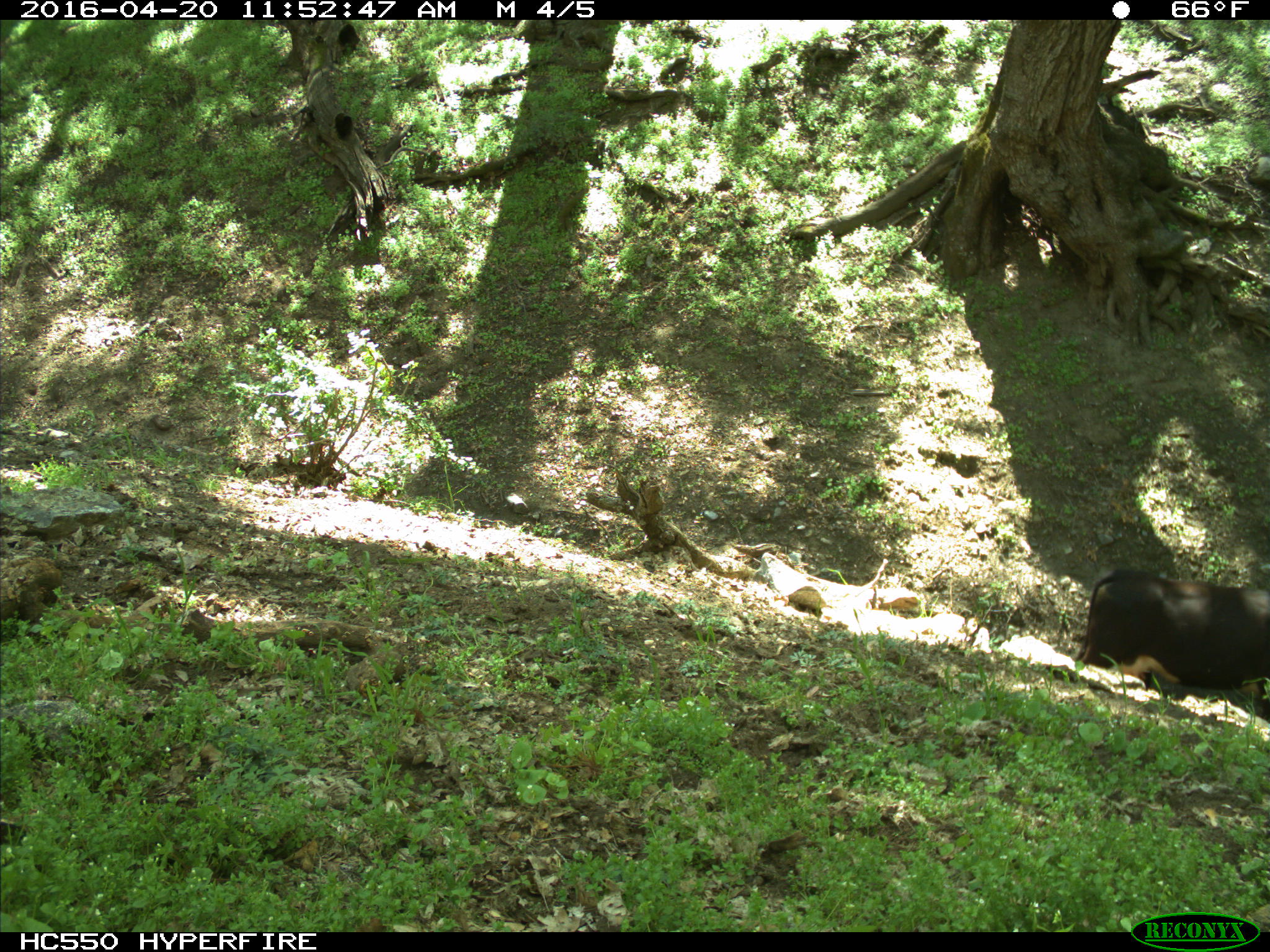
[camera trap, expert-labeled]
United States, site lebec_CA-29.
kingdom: Animalia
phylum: Chordata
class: Mammalia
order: Artiodactyla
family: Bovidae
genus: Bos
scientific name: Bos taurus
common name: domestic cow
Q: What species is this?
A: Bos taurus (domestic cow).